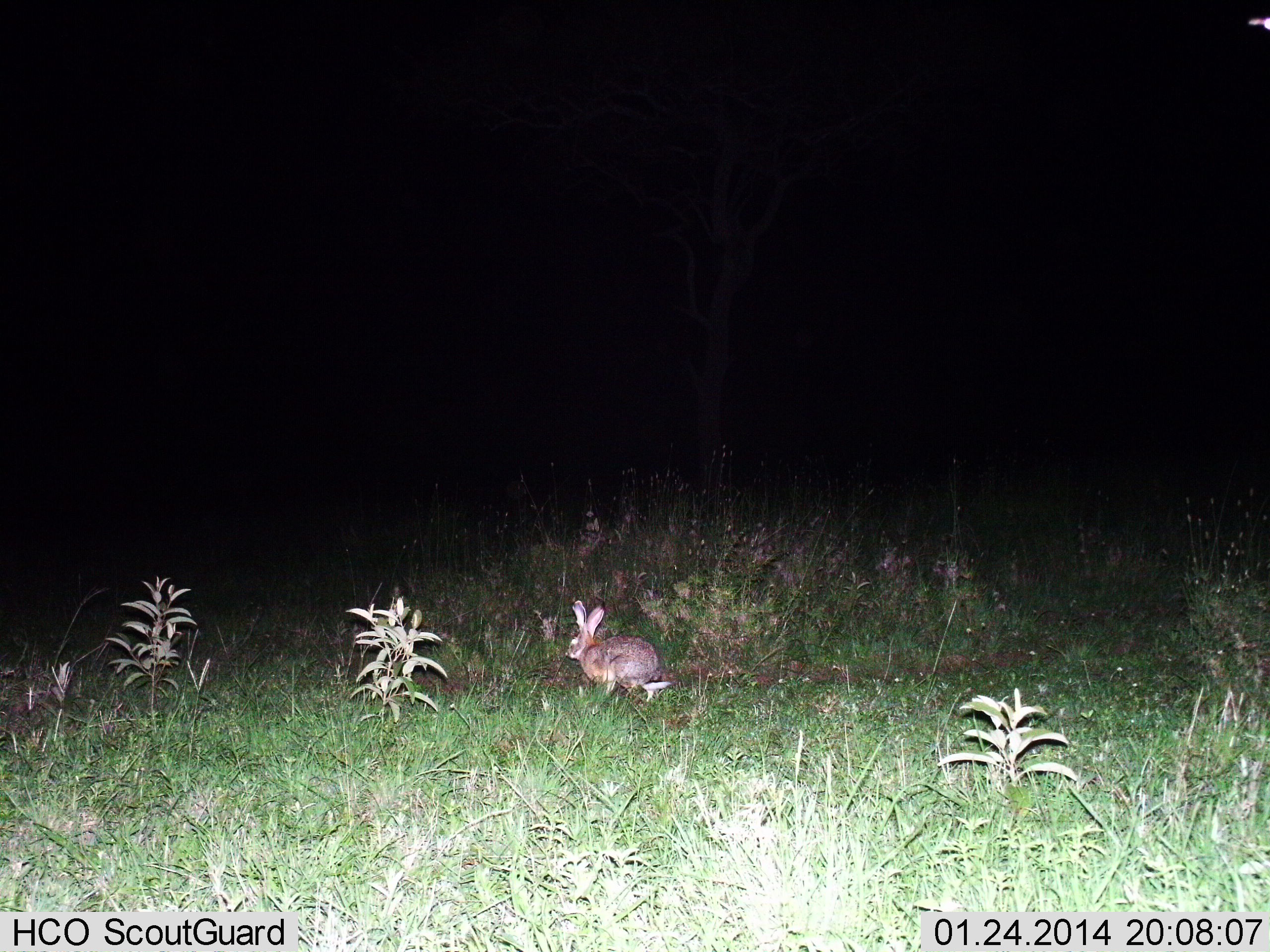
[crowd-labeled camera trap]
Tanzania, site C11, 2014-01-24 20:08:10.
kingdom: Animalia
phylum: Chordata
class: Mammalia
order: Lagomorpha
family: Leporidae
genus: Lepus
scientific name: Lepus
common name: hare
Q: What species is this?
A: Hare (Lepus).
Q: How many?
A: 1.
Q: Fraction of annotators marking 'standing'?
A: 60%.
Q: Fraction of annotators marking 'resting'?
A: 30%.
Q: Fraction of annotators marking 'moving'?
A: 10%.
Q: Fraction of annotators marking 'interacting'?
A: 0%.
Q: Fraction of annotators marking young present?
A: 0%.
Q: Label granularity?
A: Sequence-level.